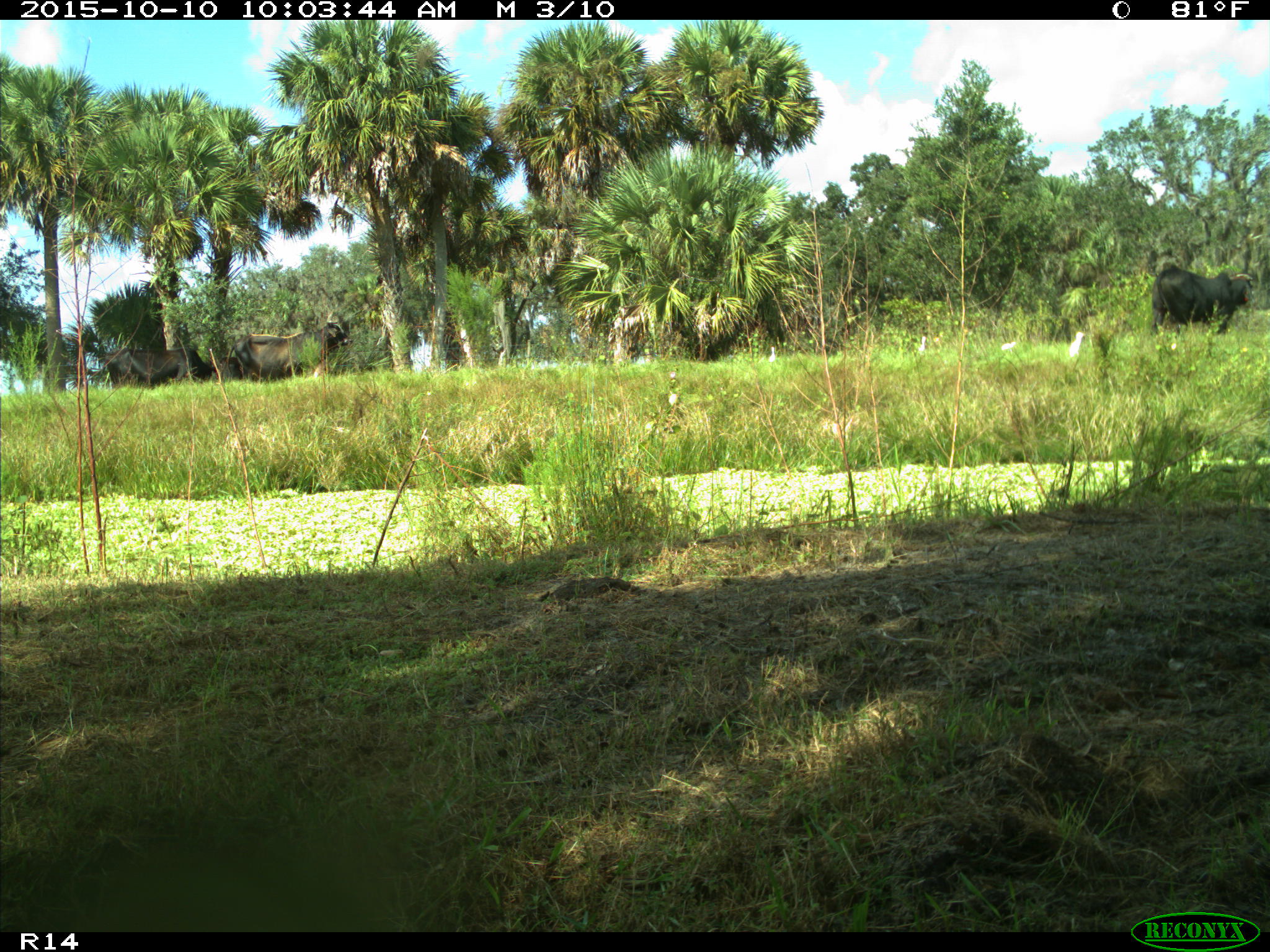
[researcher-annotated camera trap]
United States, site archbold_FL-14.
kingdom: Animalia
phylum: Chordata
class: Mammalia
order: Artiodactyla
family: Bovidae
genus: Bos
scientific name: Bos taurus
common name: domestic cow